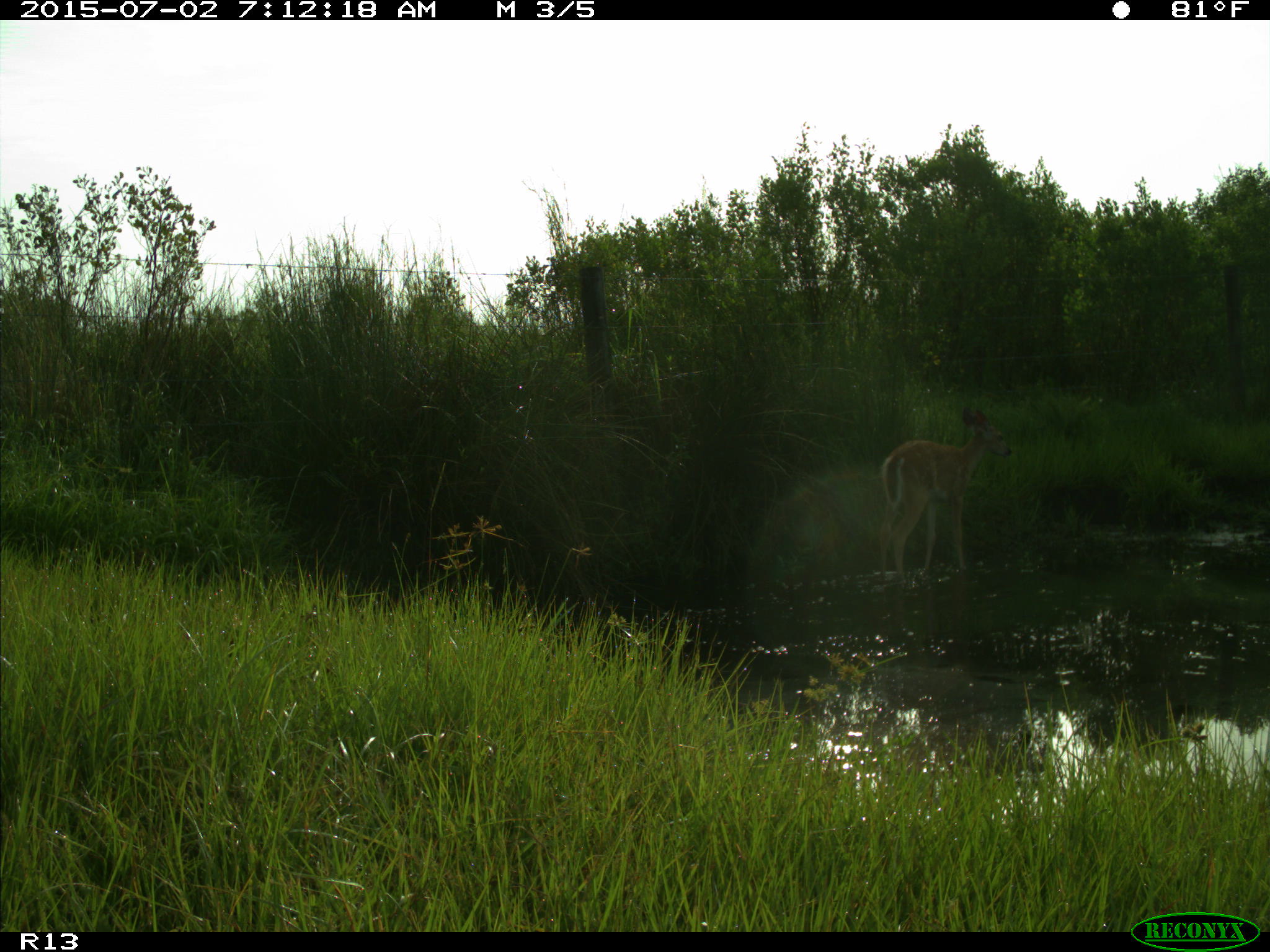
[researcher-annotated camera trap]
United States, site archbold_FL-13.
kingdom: Animalia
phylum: Chordata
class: Mammalia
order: Artiodactyla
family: Cervidae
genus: Odocoileus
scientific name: Odocoileus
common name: deer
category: unidentified deer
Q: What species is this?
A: Unidentified deer (deer) (Odocoileus).